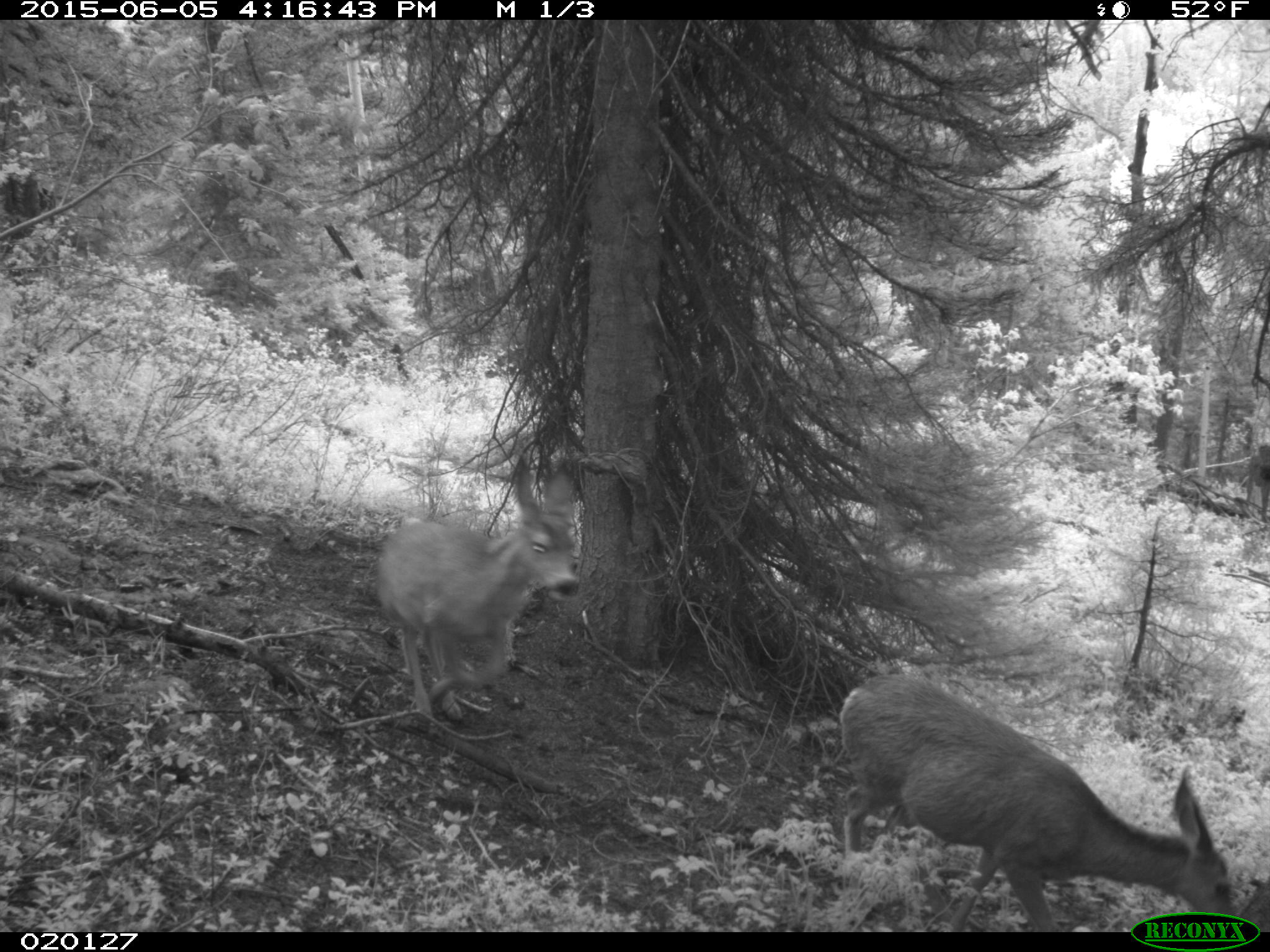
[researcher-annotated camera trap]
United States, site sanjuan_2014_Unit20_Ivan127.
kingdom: Animalia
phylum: Chordata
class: Mammalia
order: Artiodactyla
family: Cervidae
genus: Odocoileus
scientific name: Odocoileus hemionus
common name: mule deer